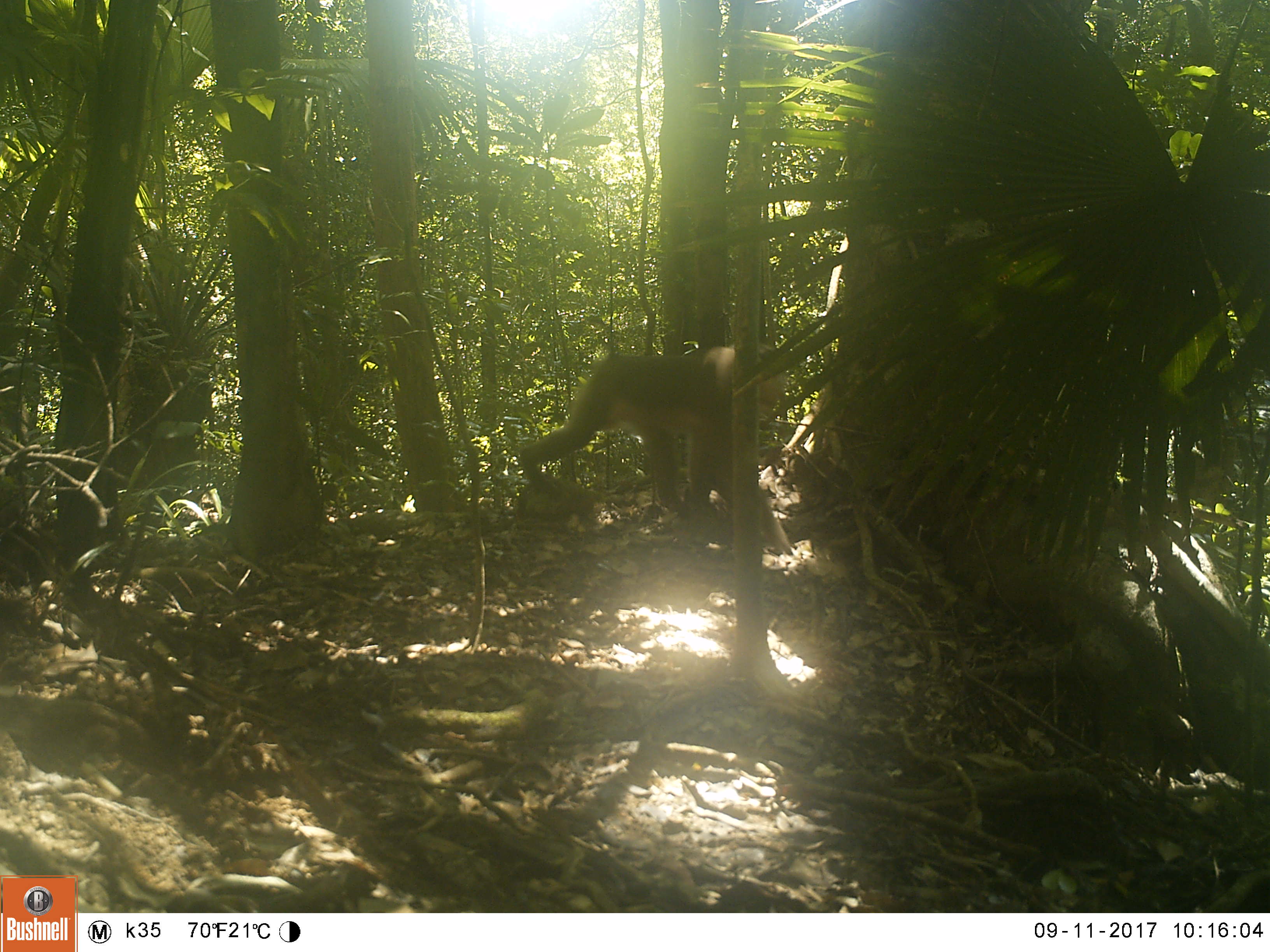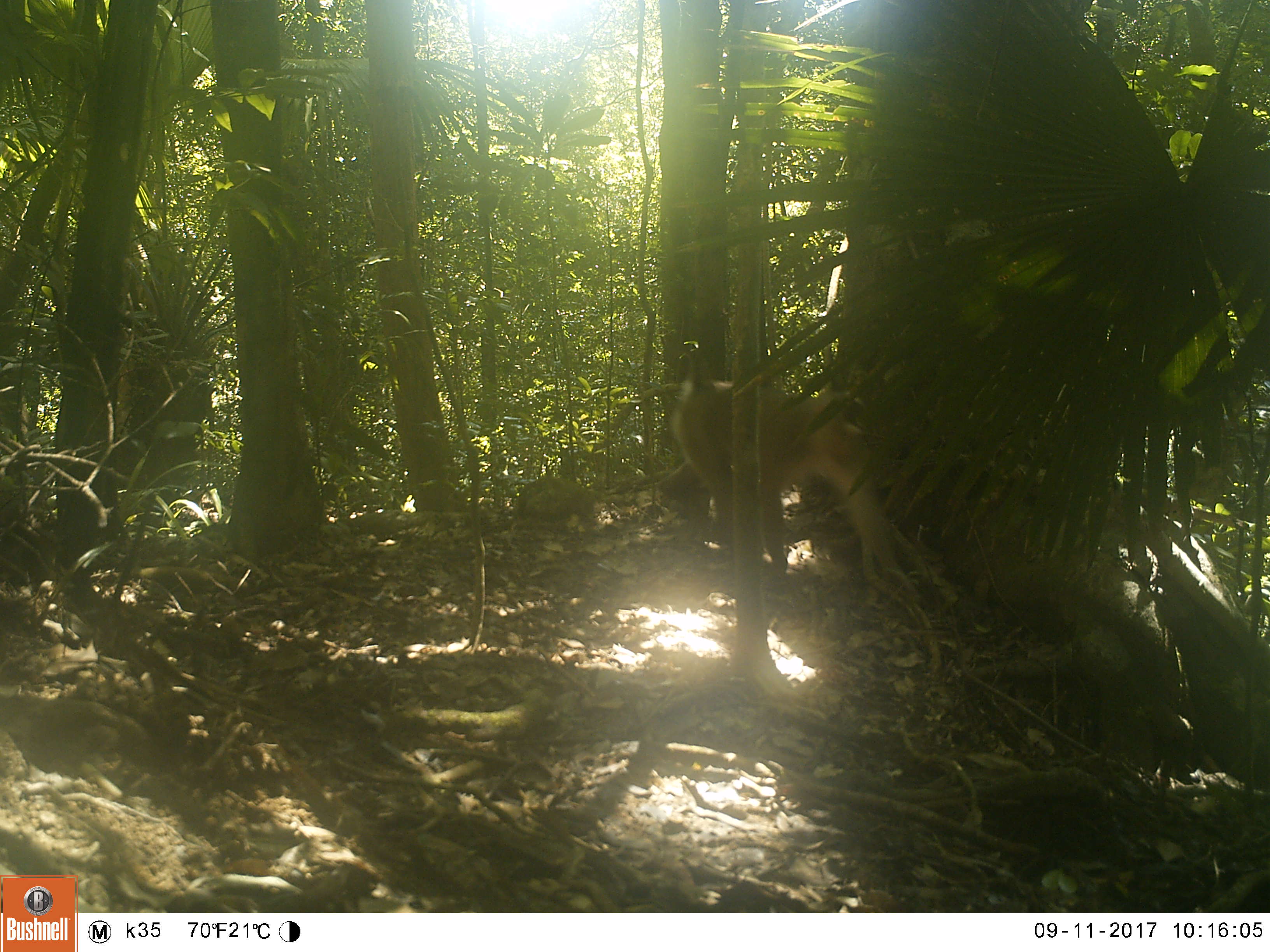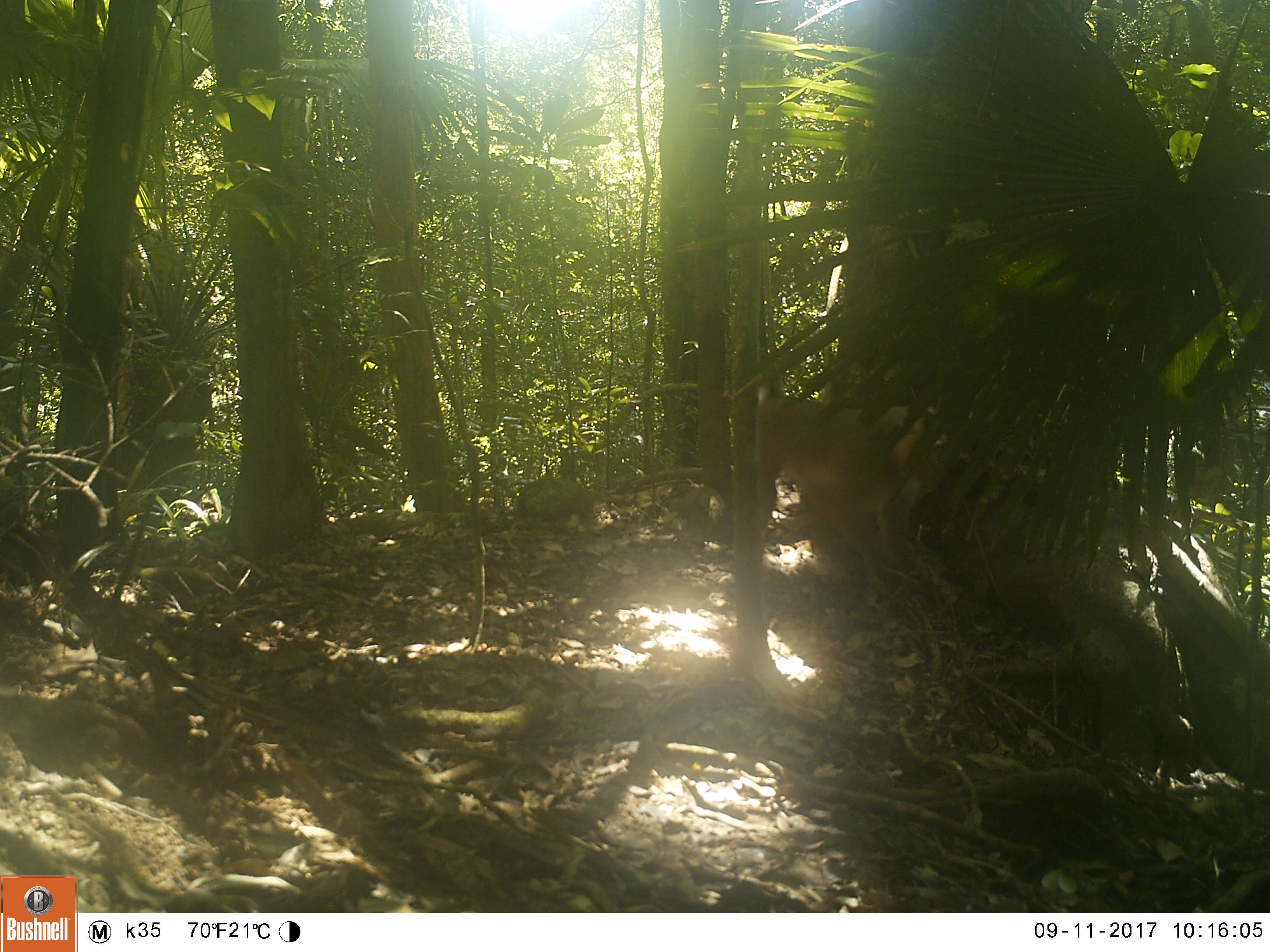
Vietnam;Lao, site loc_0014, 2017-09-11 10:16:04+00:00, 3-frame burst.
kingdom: Animalia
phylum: Chordata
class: Mammalia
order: Primates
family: Cercopithecidae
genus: Macaca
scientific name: Macaca nemestrina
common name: pig-tailed macaque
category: pig tailed macaque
Pig tailed macaque (pig-tailed macaque) (Macaca nemestrina). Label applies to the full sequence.